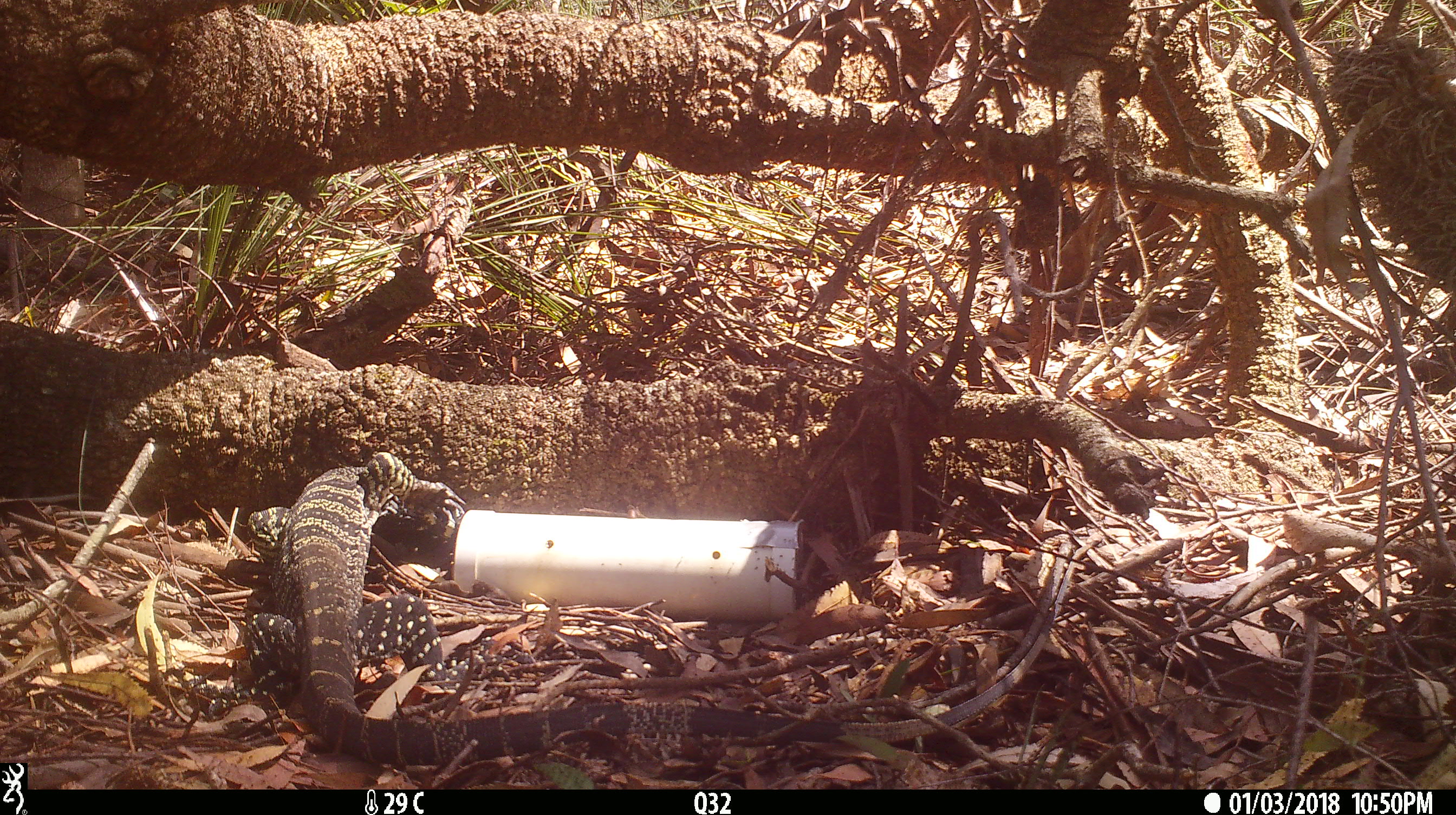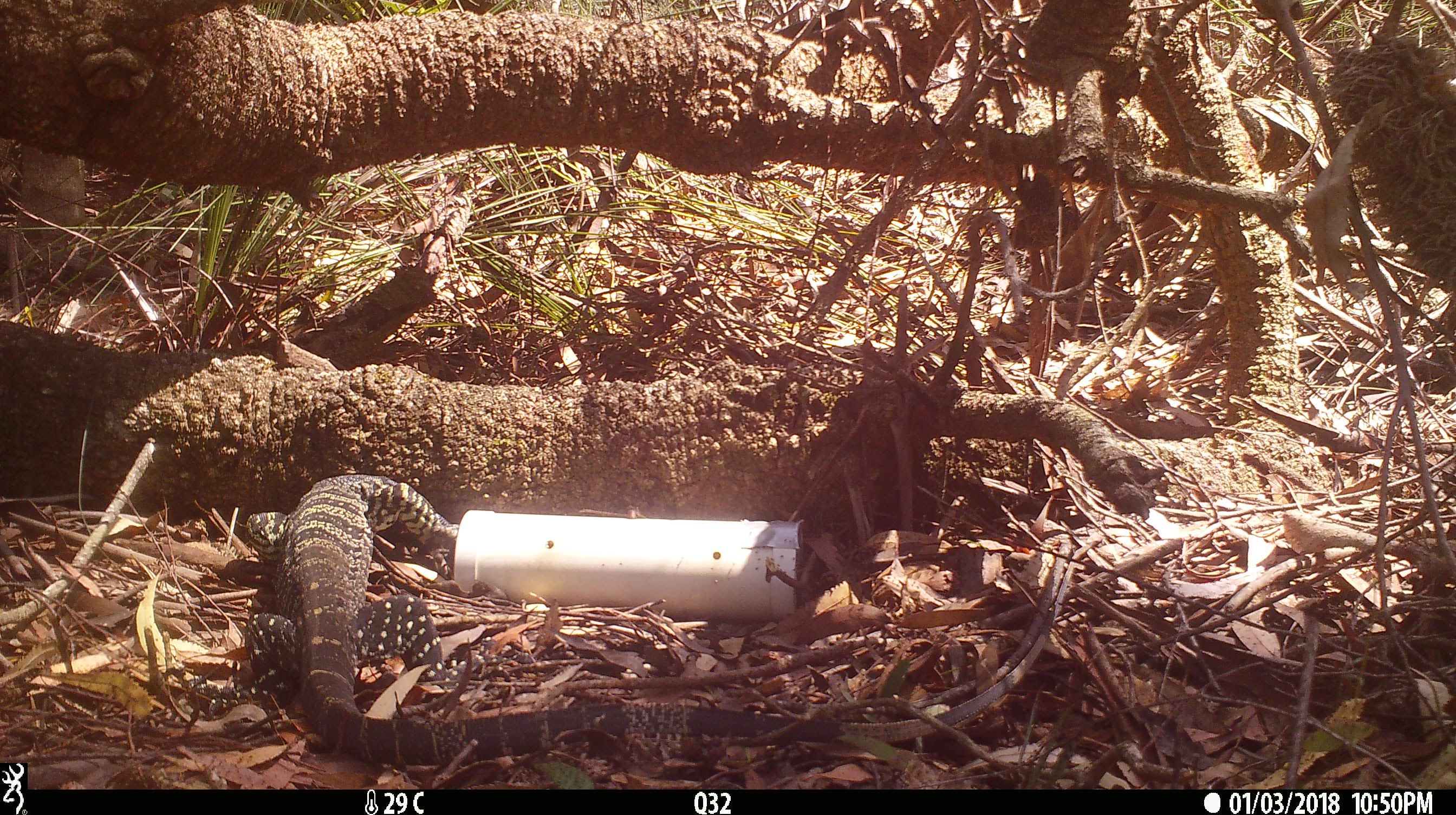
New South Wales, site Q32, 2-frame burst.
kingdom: Animalia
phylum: Chordata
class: Reptilia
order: Squamata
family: Varanidae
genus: Varanus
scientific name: Varanus varius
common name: lace monitor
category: goanna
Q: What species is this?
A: Goanna (lace monitor) (Varanus varius).